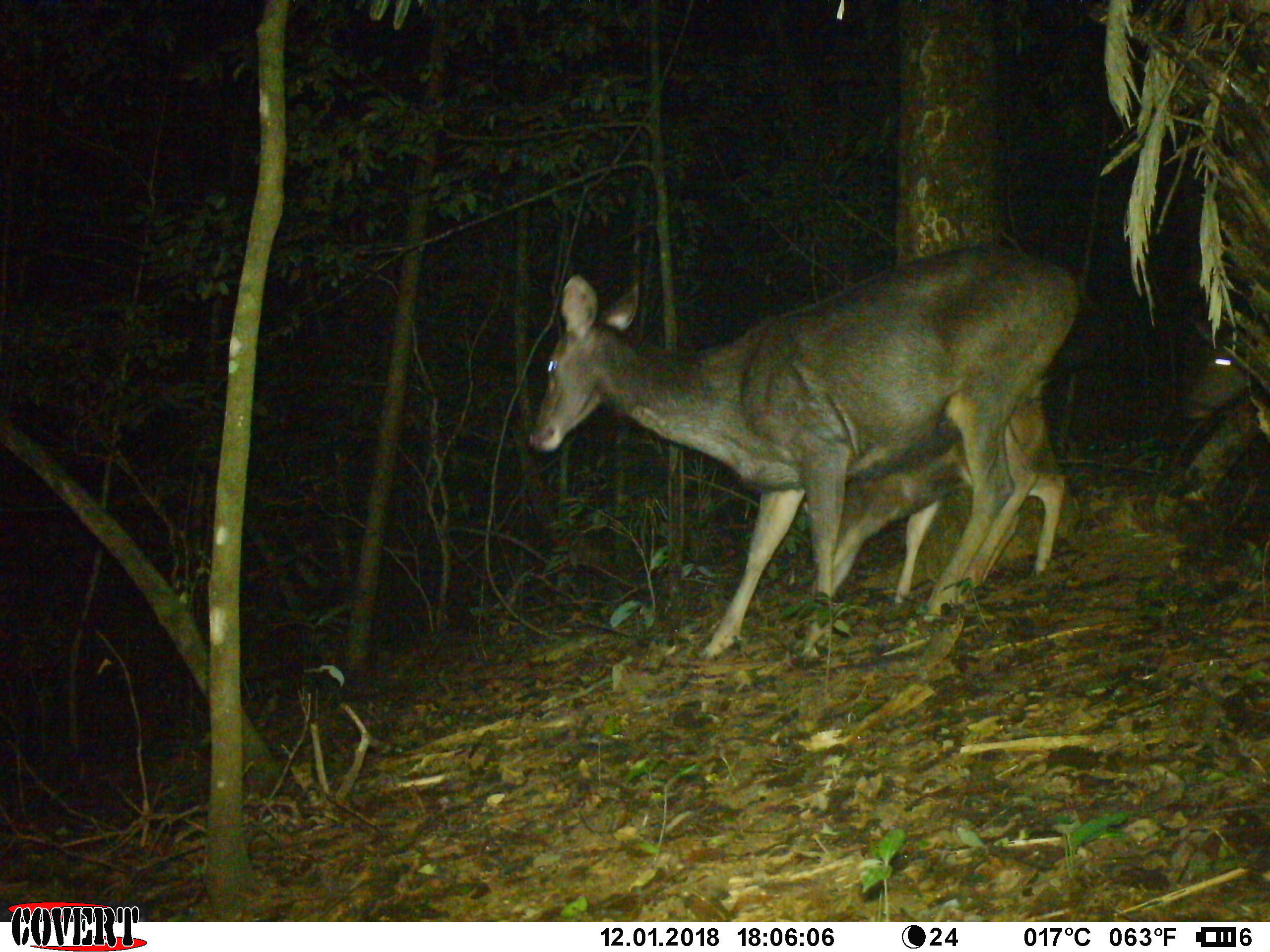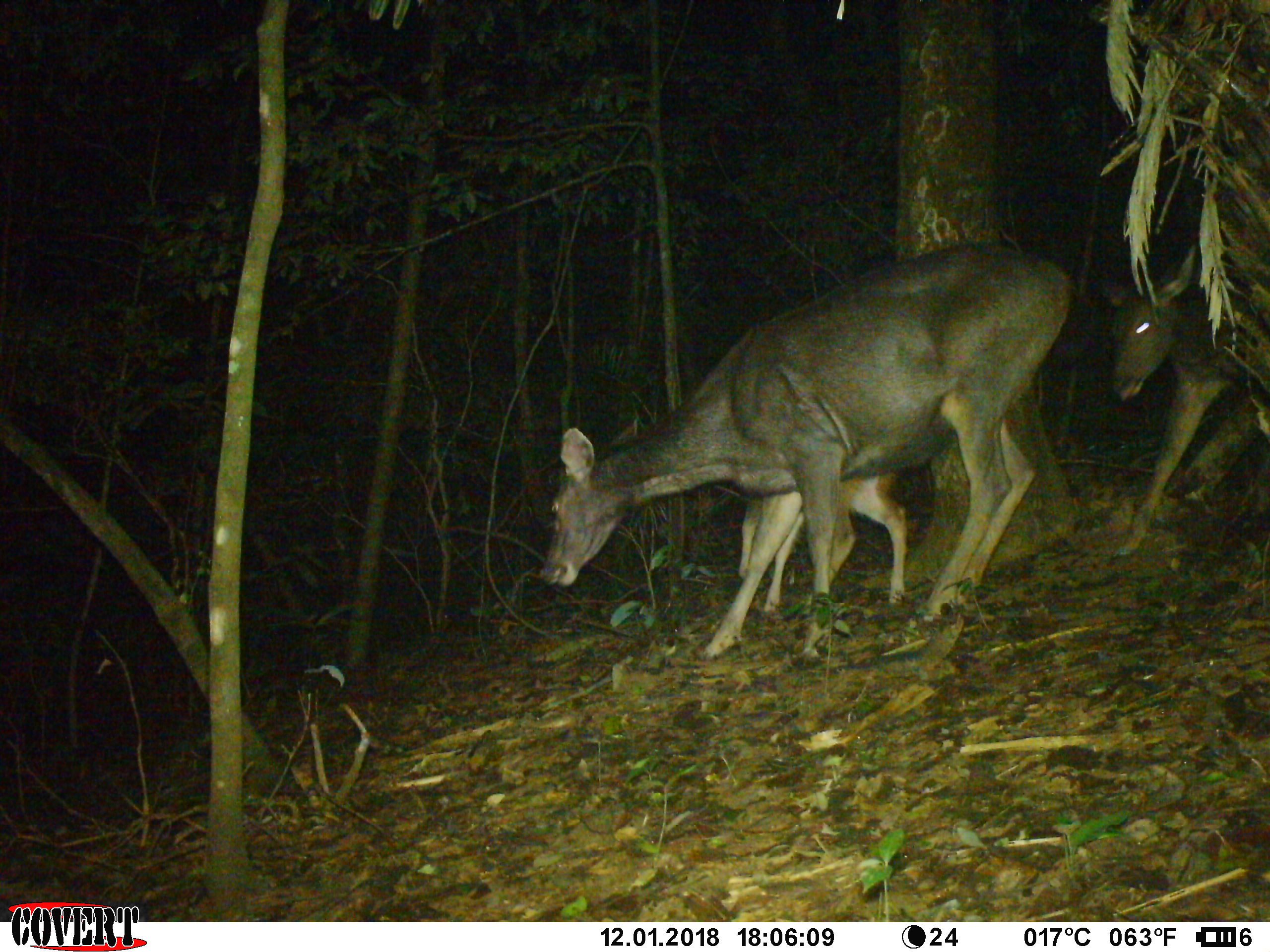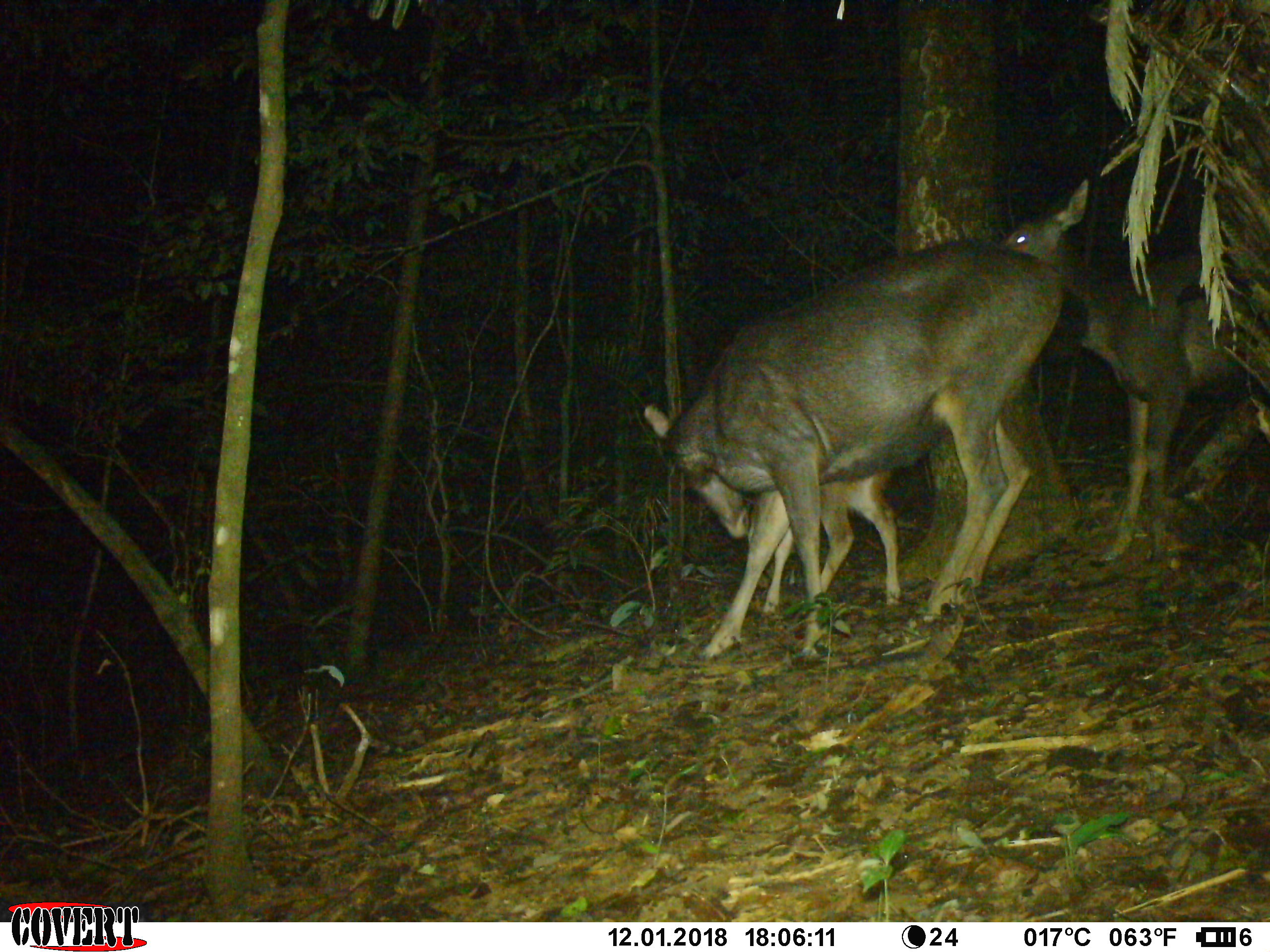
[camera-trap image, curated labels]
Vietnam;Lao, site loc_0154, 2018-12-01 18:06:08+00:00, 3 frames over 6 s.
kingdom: Animalia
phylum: Chordata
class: Mammalia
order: Artiodactyla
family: Cervidae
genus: Rusa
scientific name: Rusa unicolor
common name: sambar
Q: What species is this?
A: Sambar (Rusa unicolor).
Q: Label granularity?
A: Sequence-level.